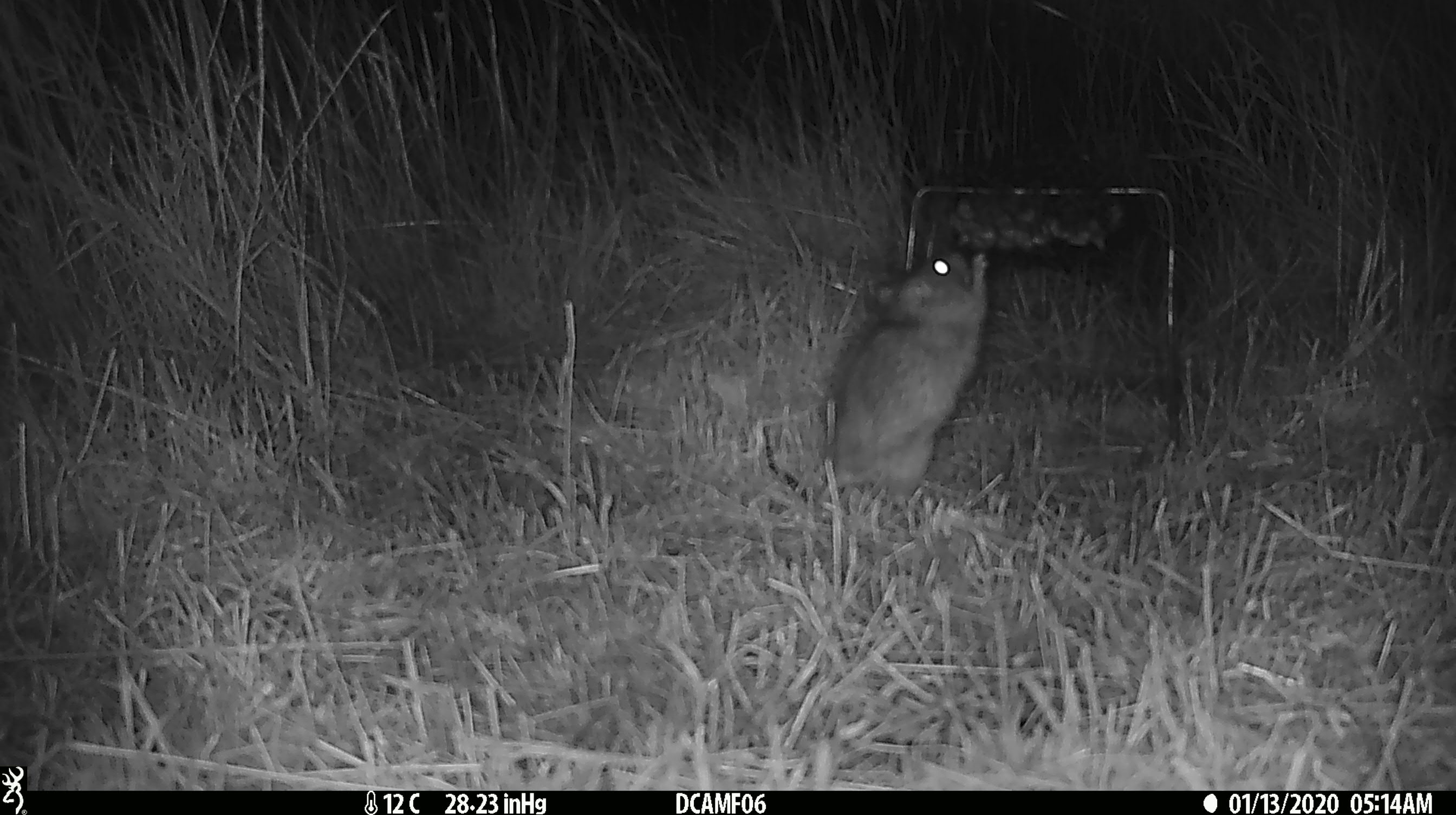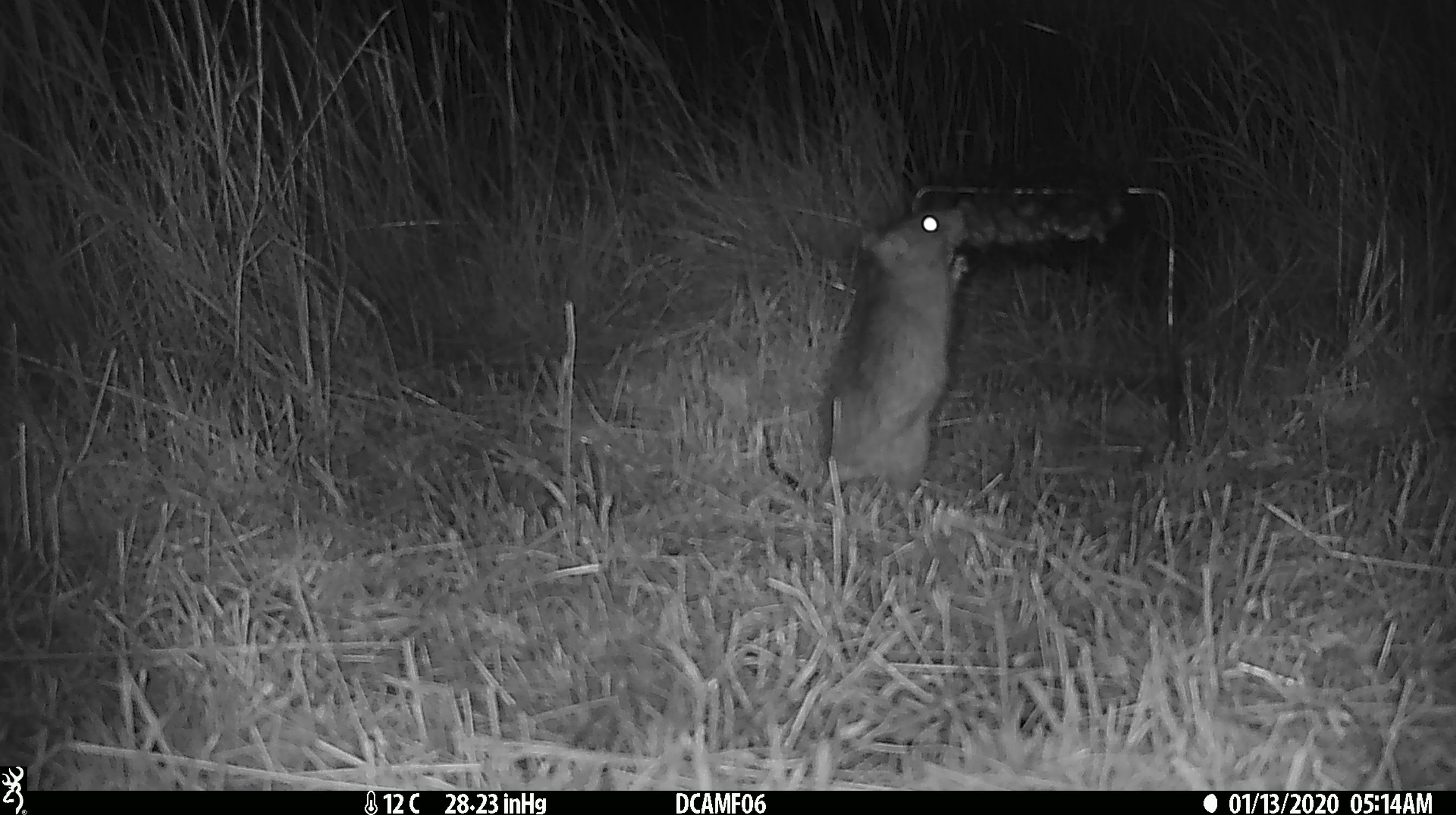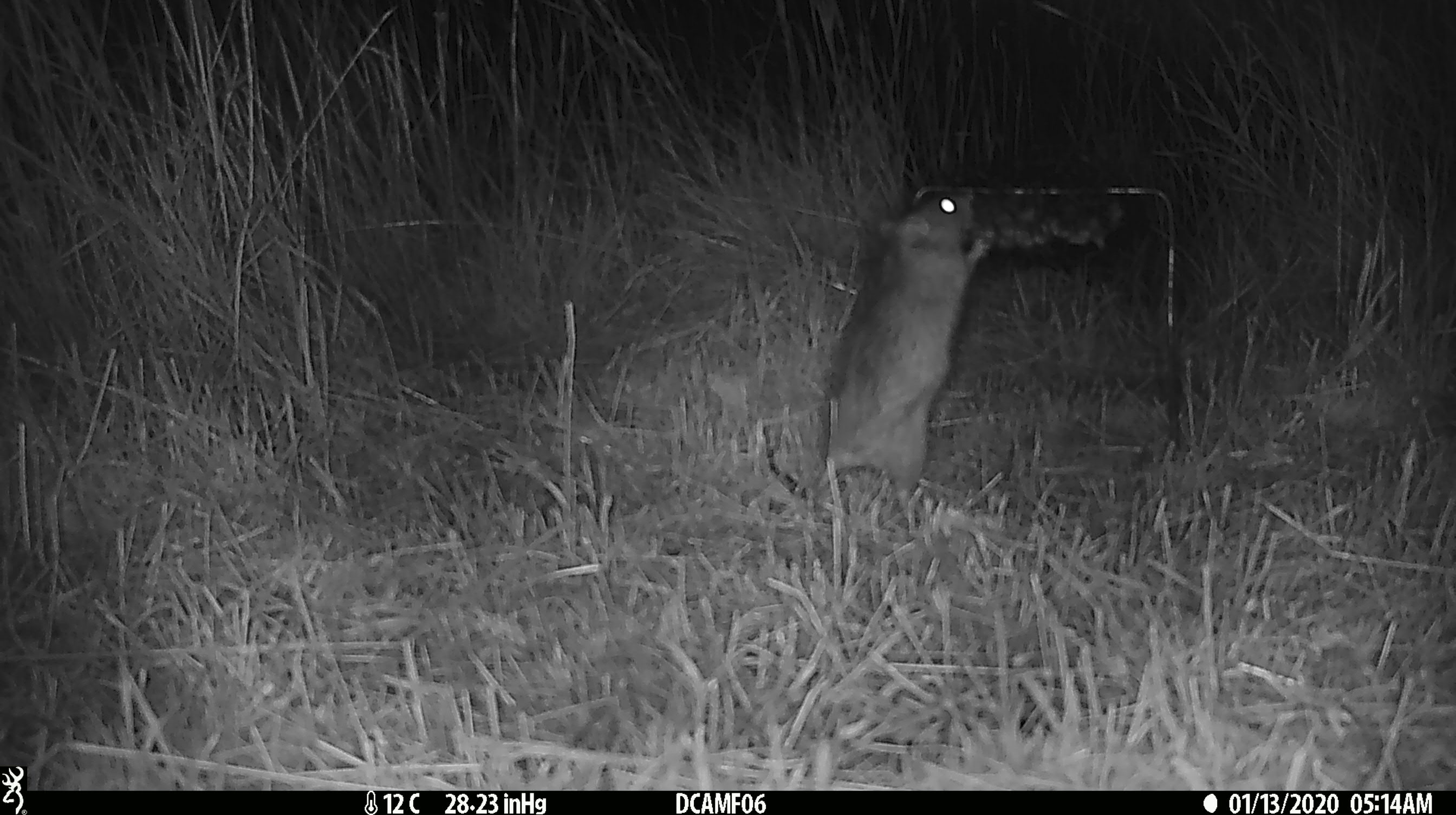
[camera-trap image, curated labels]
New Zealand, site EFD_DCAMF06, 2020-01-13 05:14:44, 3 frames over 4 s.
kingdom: Animalia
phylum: Chordata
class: Mammalia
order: Rodentia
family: Muridae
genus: Rattus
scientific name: Rattus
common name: rat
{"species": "rat (Rattus)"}